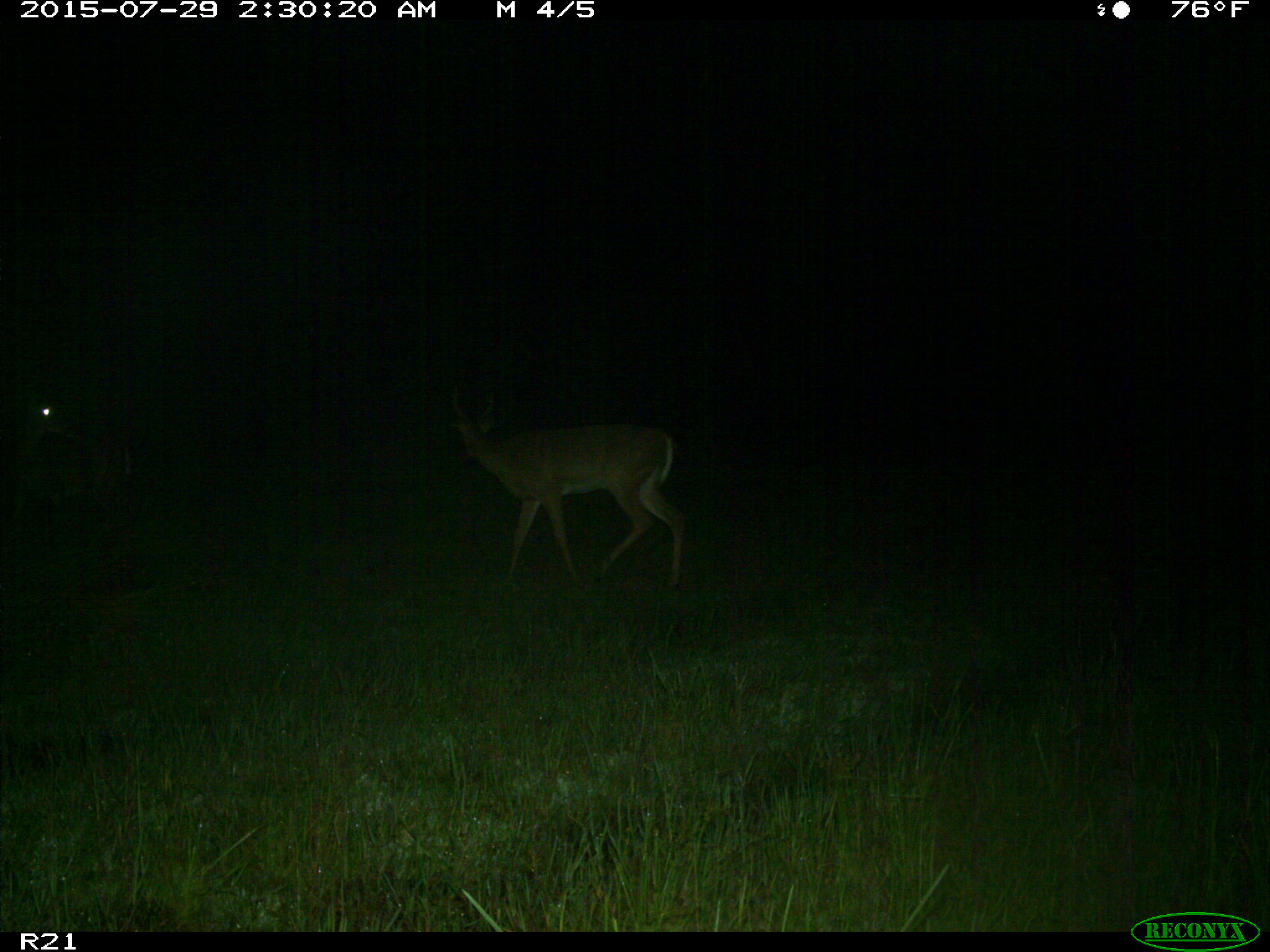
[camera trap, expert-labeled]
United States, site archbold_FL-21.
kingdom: Animalia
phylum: Chordata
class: Mammalia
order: Artiodactyla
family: Cervidae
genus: Odocoileus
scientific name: Odocoileus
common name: deer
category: unidentified deer